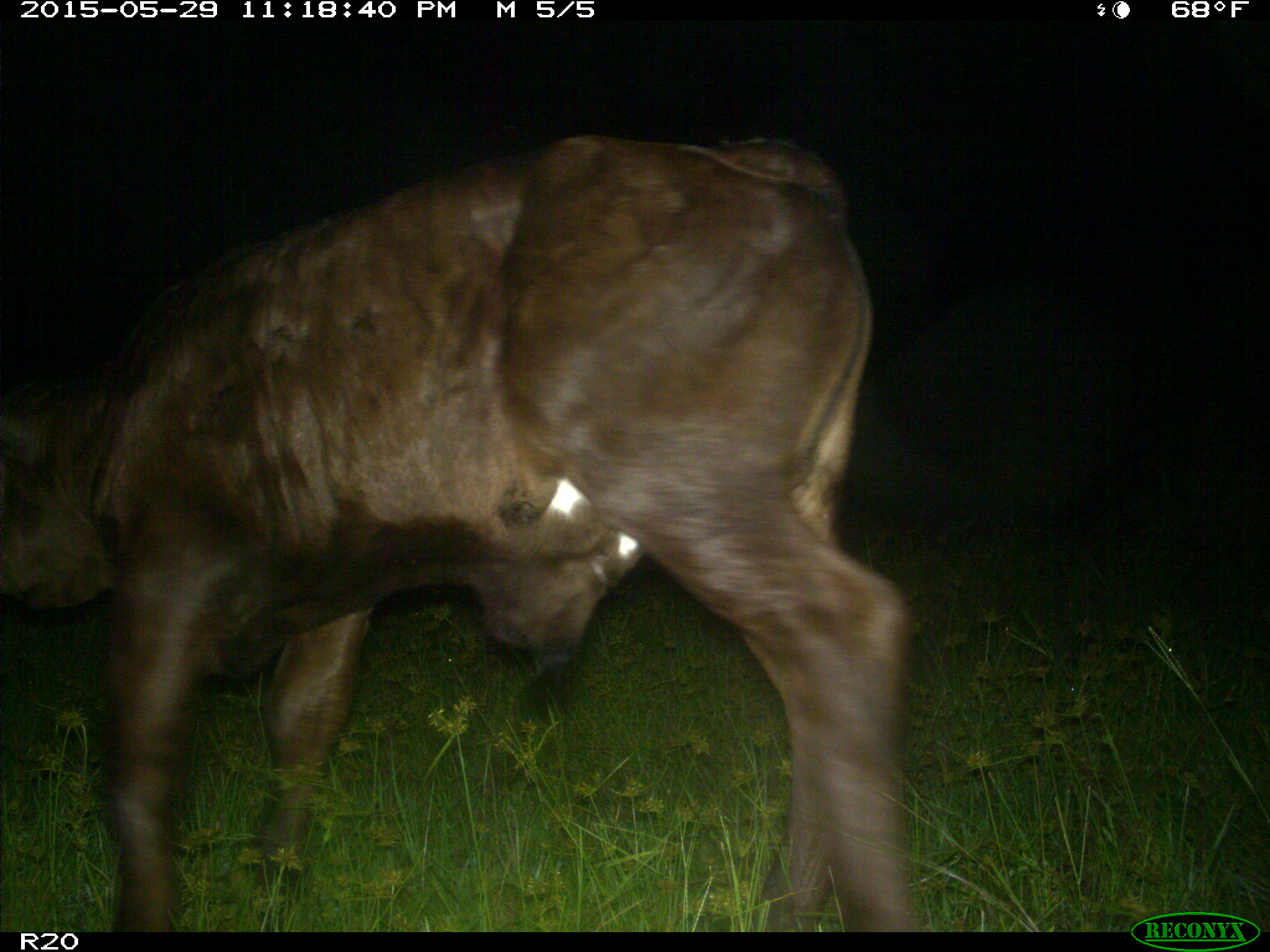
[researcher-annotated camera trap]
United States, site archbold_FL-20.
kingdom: Animalia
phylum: Chordata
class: Mammalia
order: Artiodactyla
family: Bovidae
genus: Bos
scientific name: Bos taurus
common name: domestic cow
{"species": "Bos taurus (domestic cow)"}